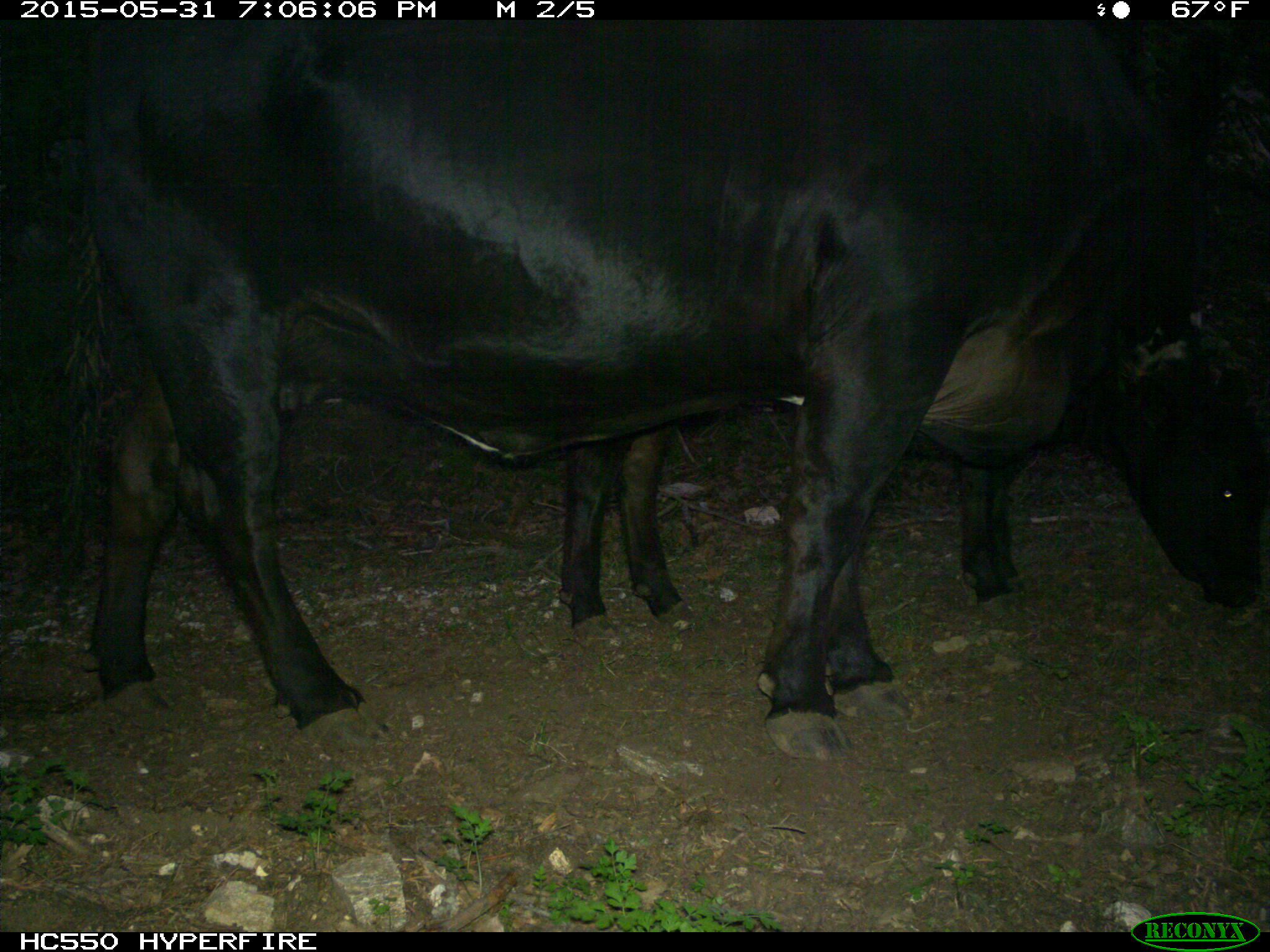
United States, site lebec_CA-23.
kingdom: Animalia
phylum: Chordata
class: Mammalia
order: Artiodactyla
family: Bovidae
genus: Bos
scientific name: Bos taurus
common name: domestic cow